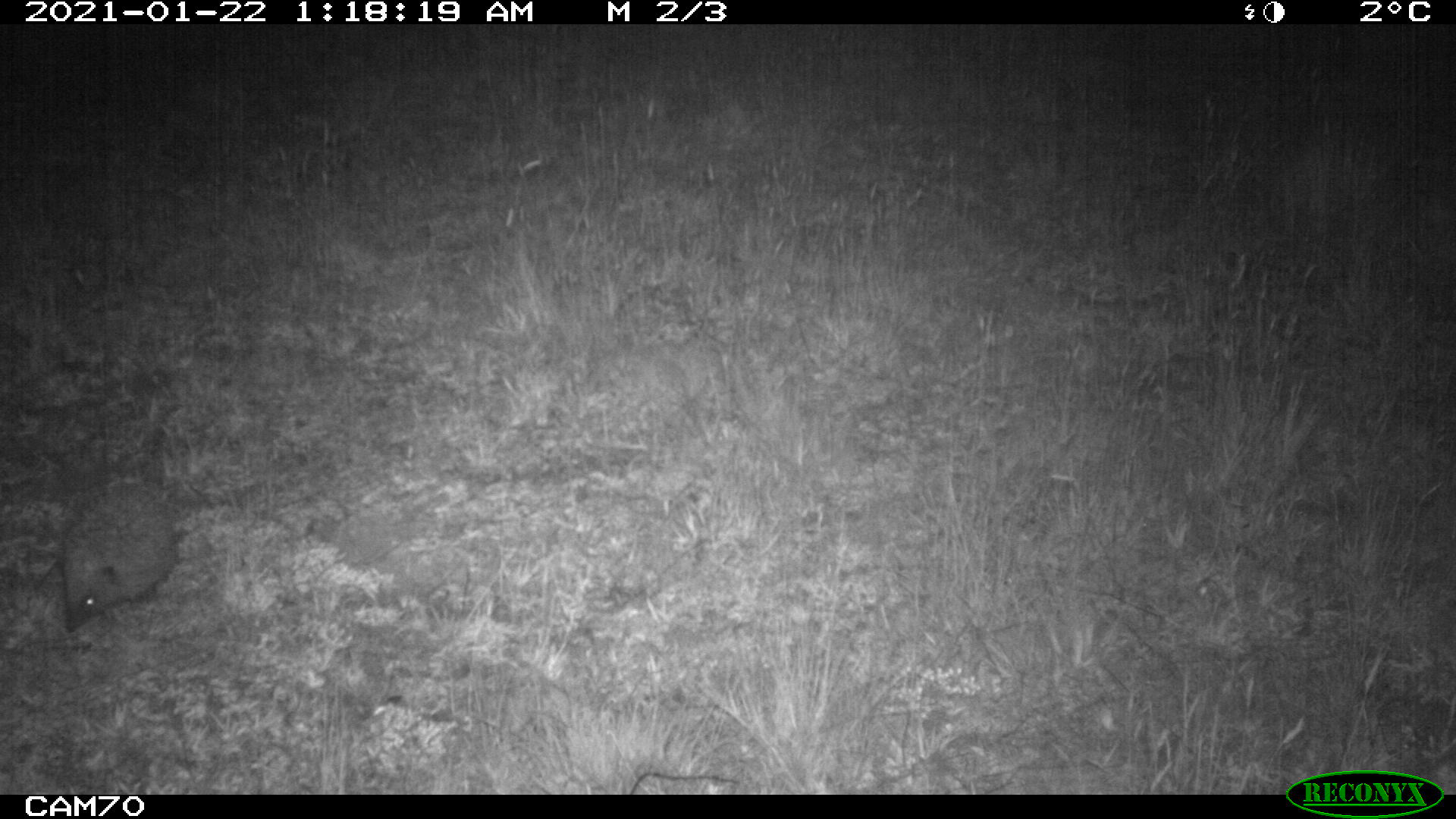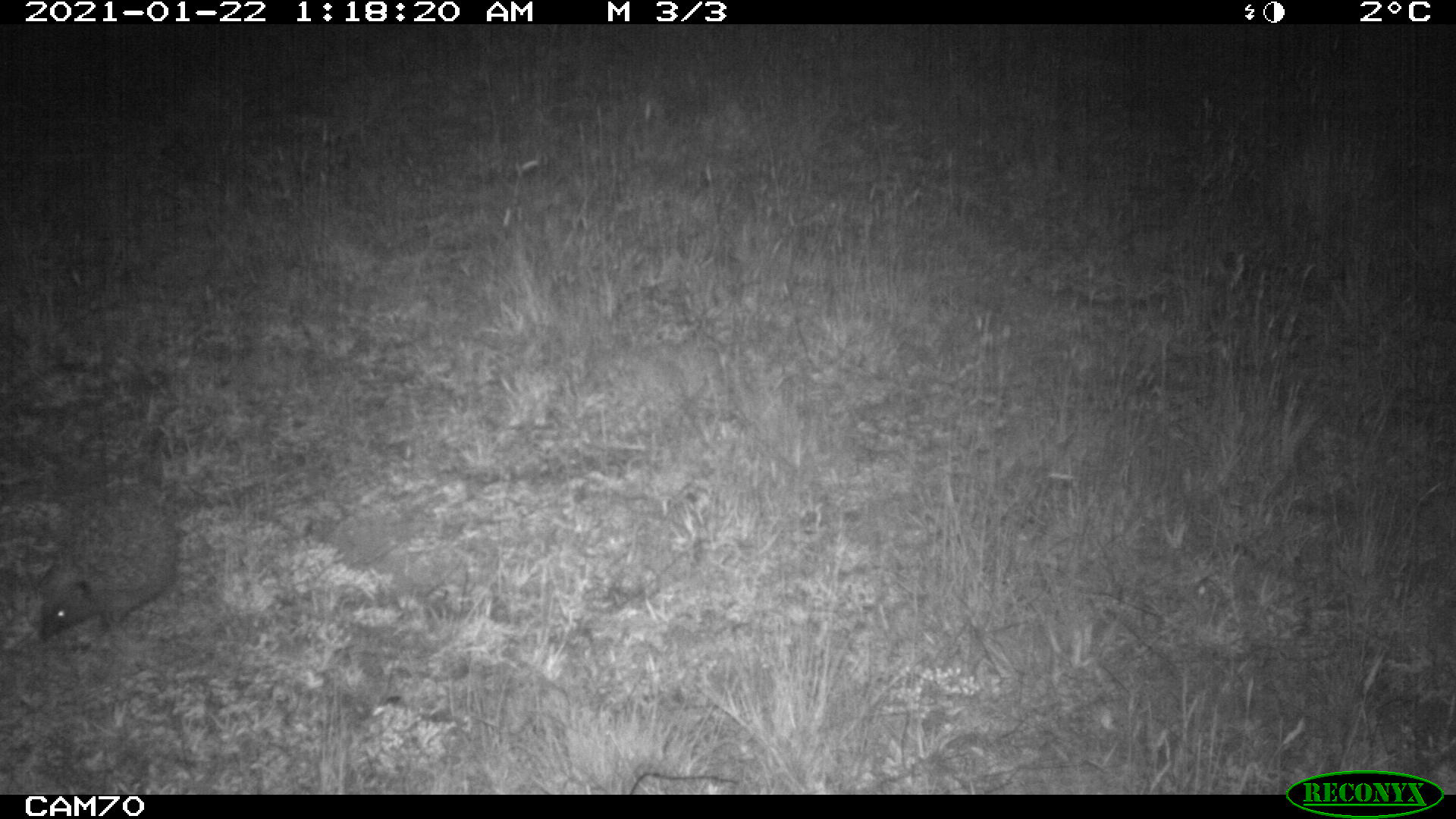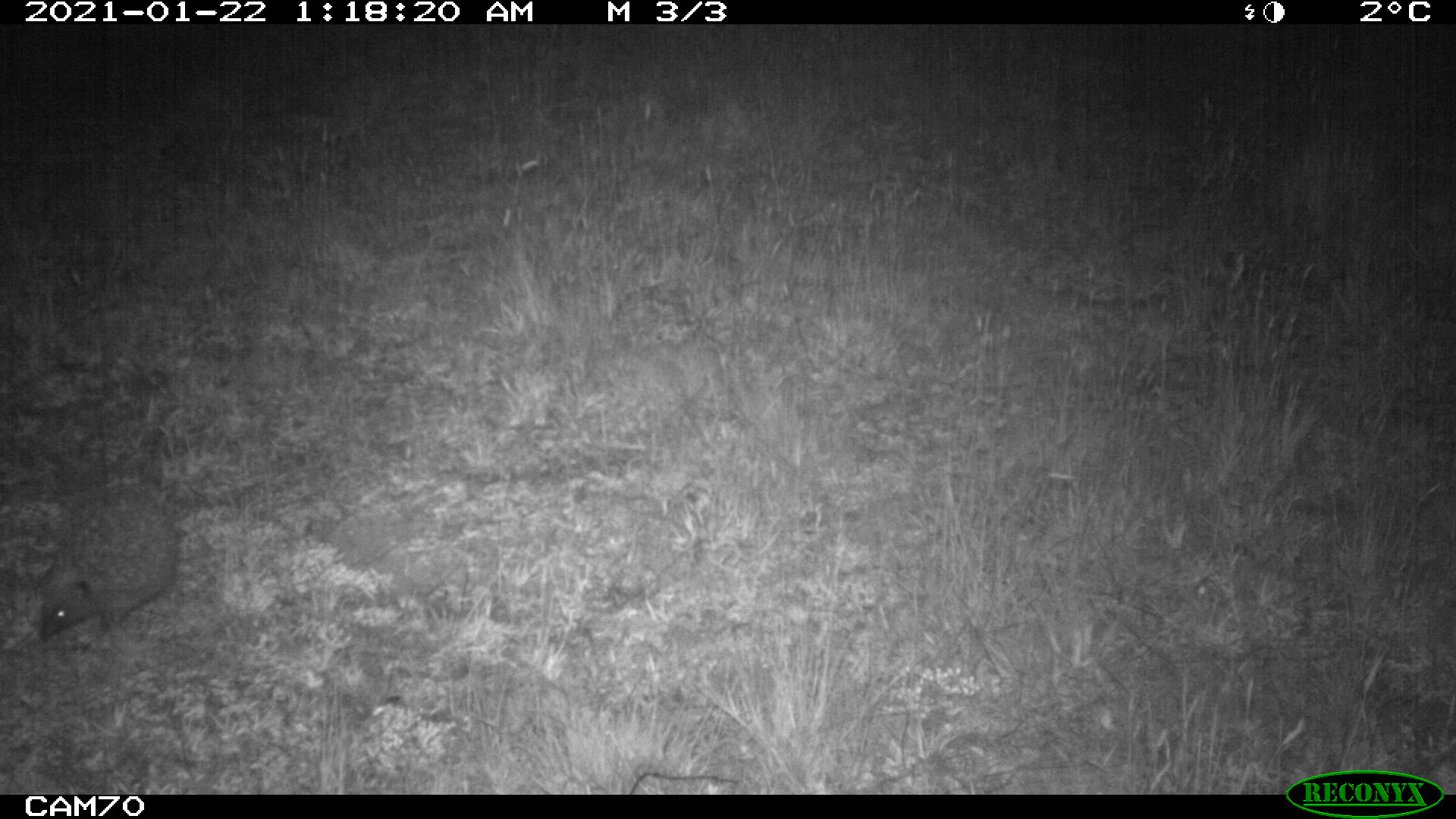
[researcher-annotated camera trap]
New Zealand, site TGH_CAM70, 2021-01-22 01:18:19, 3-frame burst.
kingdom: Animalia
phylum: Chordata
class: Mammalia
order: Eulipotyphla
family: Erinaceidae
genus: Erinaceus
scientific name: Erinaceus europaeus europaeus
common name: european hedgehog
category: hedgehog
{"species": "hedgehog (european hedgehog) (Erinaceus europaeus europaeus)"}